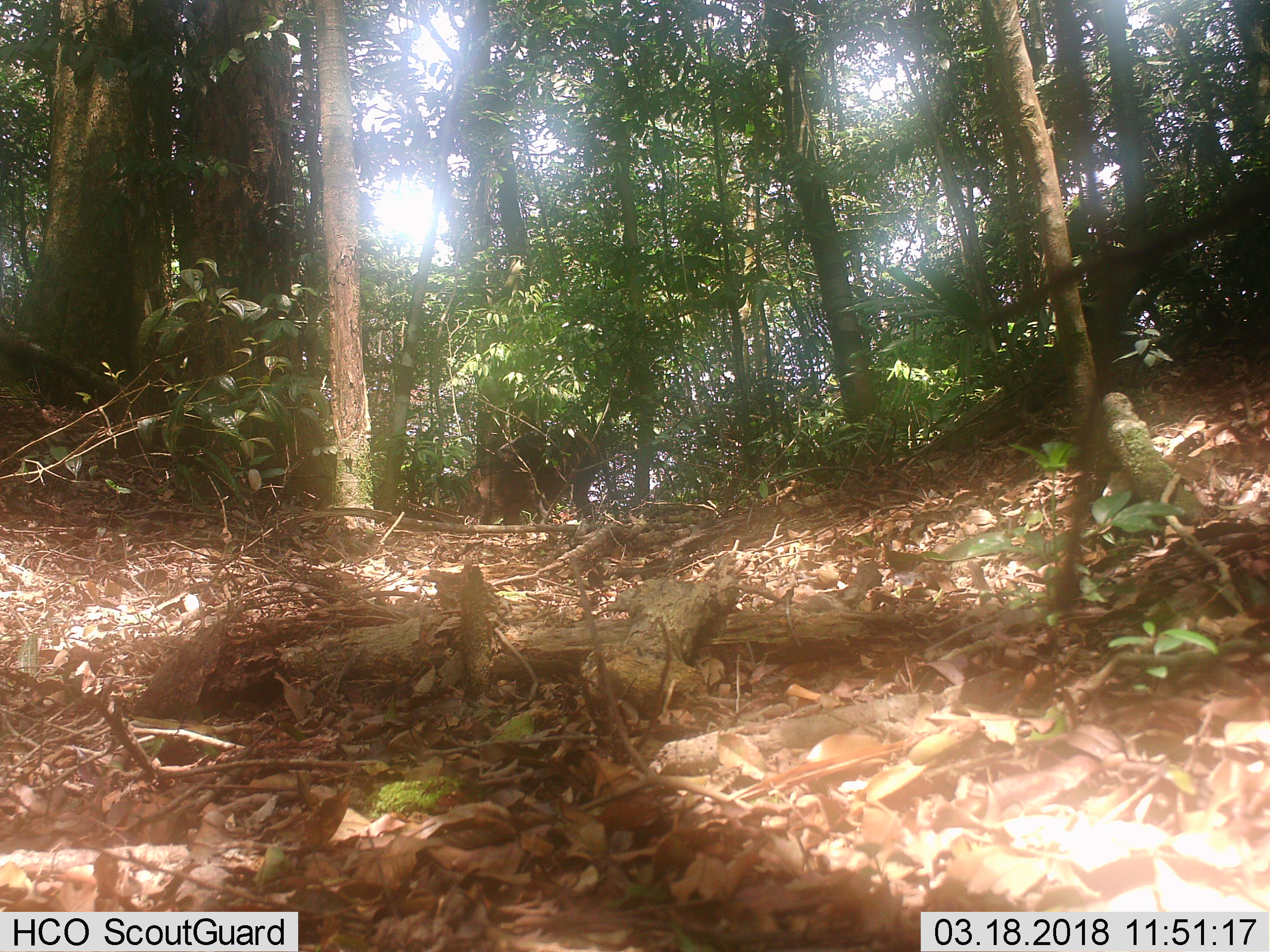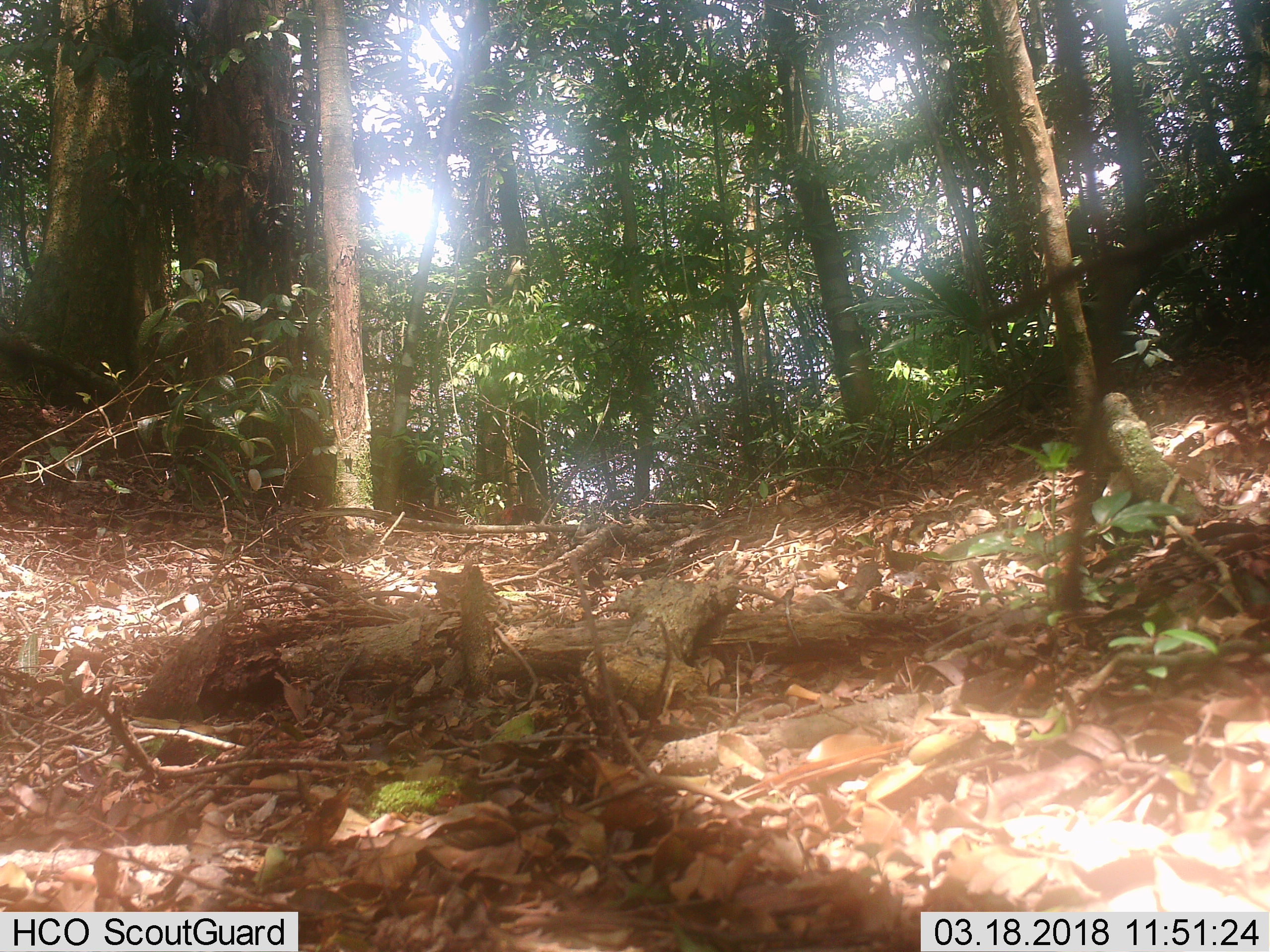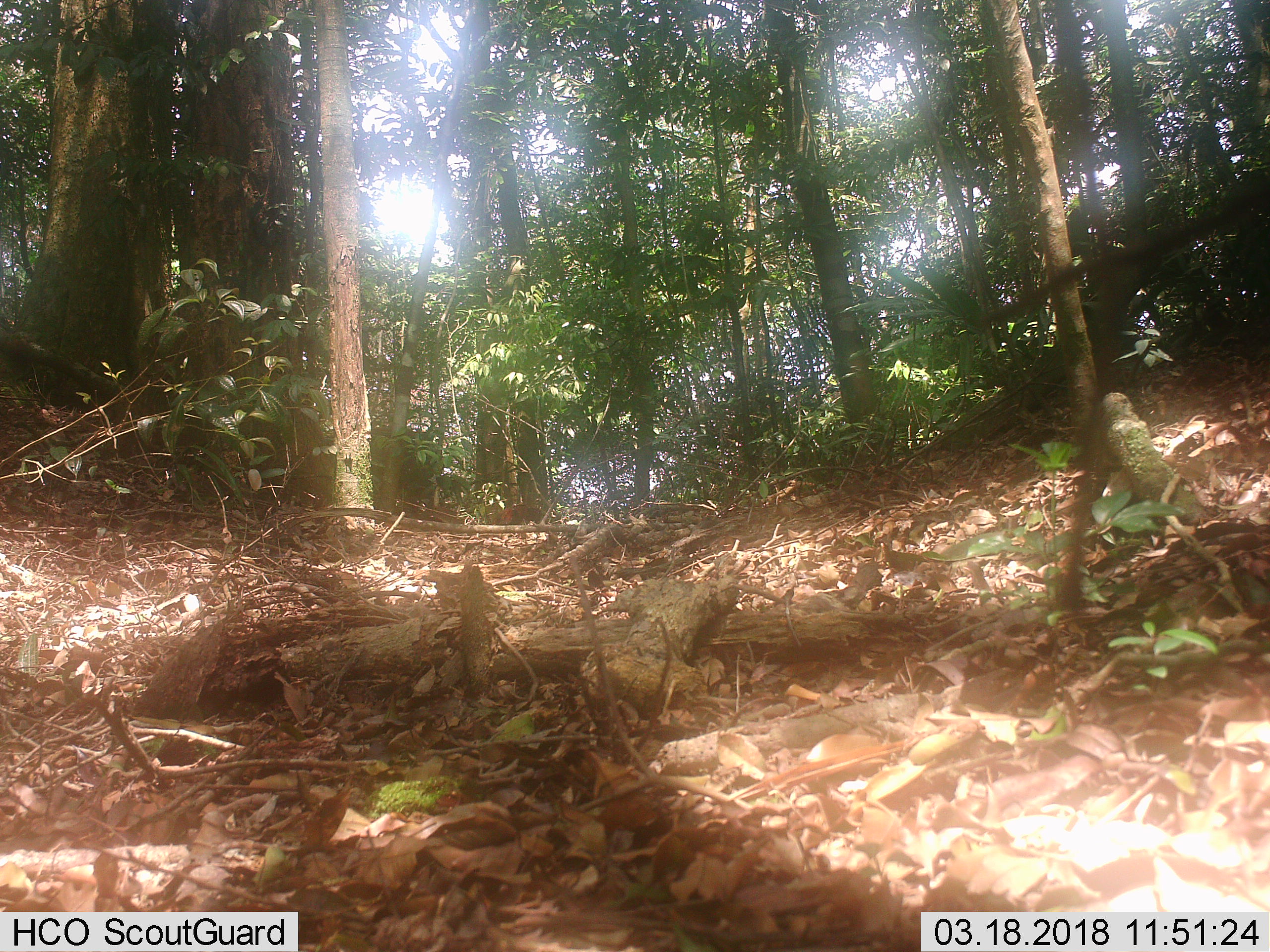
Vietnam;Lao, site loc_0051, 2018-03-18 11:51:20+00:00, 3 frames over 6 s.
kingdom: Animalia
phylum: Chordata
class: Mammalia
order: Artiodactyla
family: Suidae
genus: Sus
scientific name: Sus scrofa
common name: eurasian wild pig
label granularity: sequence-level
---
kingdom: Animalia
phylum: Chordata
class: Aves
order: Galliformes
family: Phasianidae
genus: Gallus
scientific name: Gallus gallus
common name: red junglefowl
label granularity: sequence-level